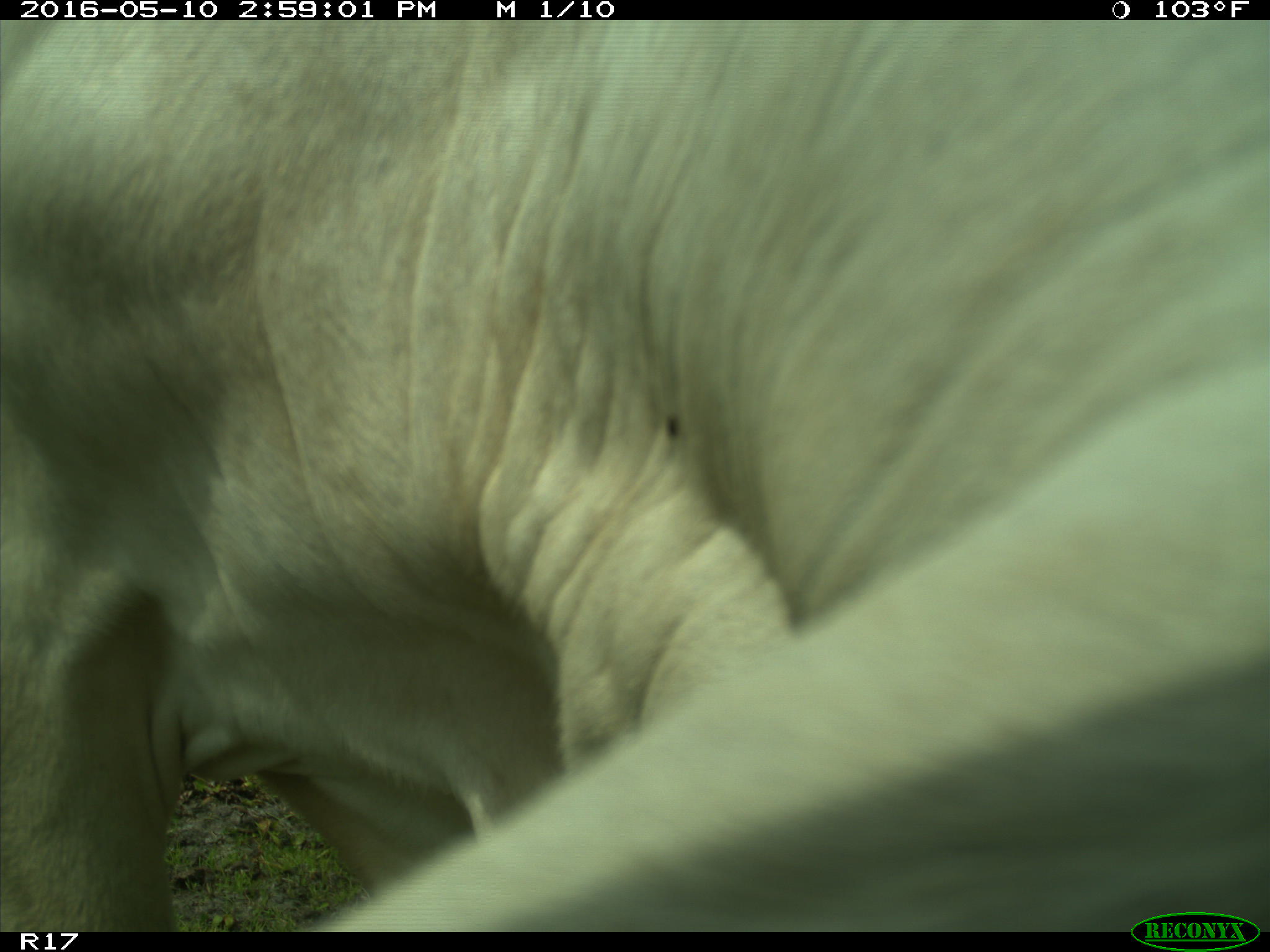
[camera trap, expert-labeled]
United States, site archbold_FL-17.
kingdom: Animalia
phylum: Chordata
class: Mammalia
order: Artiodactyla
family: Bovidae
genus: Bos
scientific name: Bos taurus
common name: domestic cow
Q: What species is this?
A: Bos taurus (domestic cow).